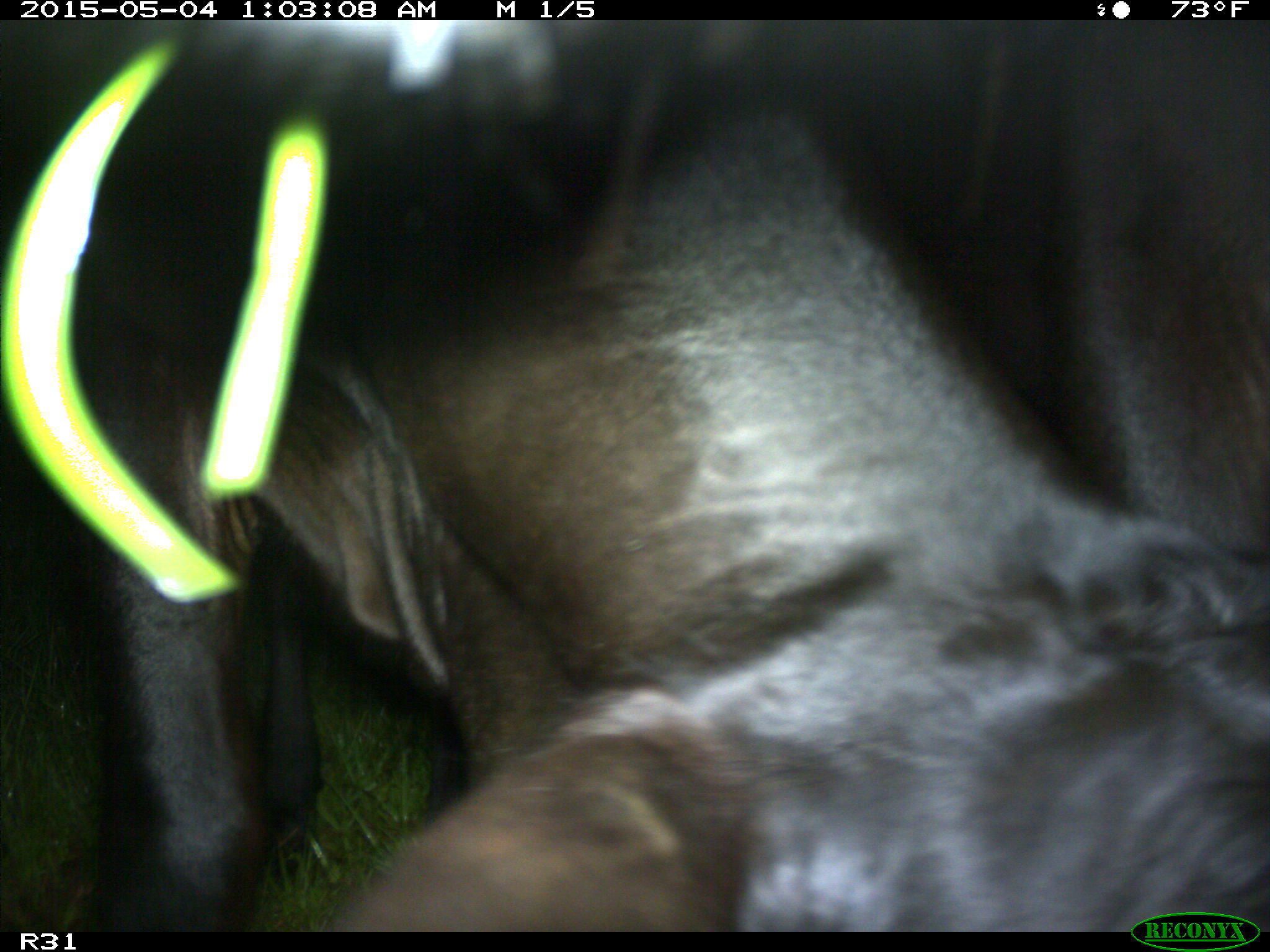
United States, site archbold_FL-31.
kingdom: Animalia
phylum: Chordata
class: Mammalia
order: Artiodactyla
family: Bovidae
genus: Bos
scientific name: Bos taurus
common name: domestic cow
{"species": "Bos taurus (domestic cow)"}